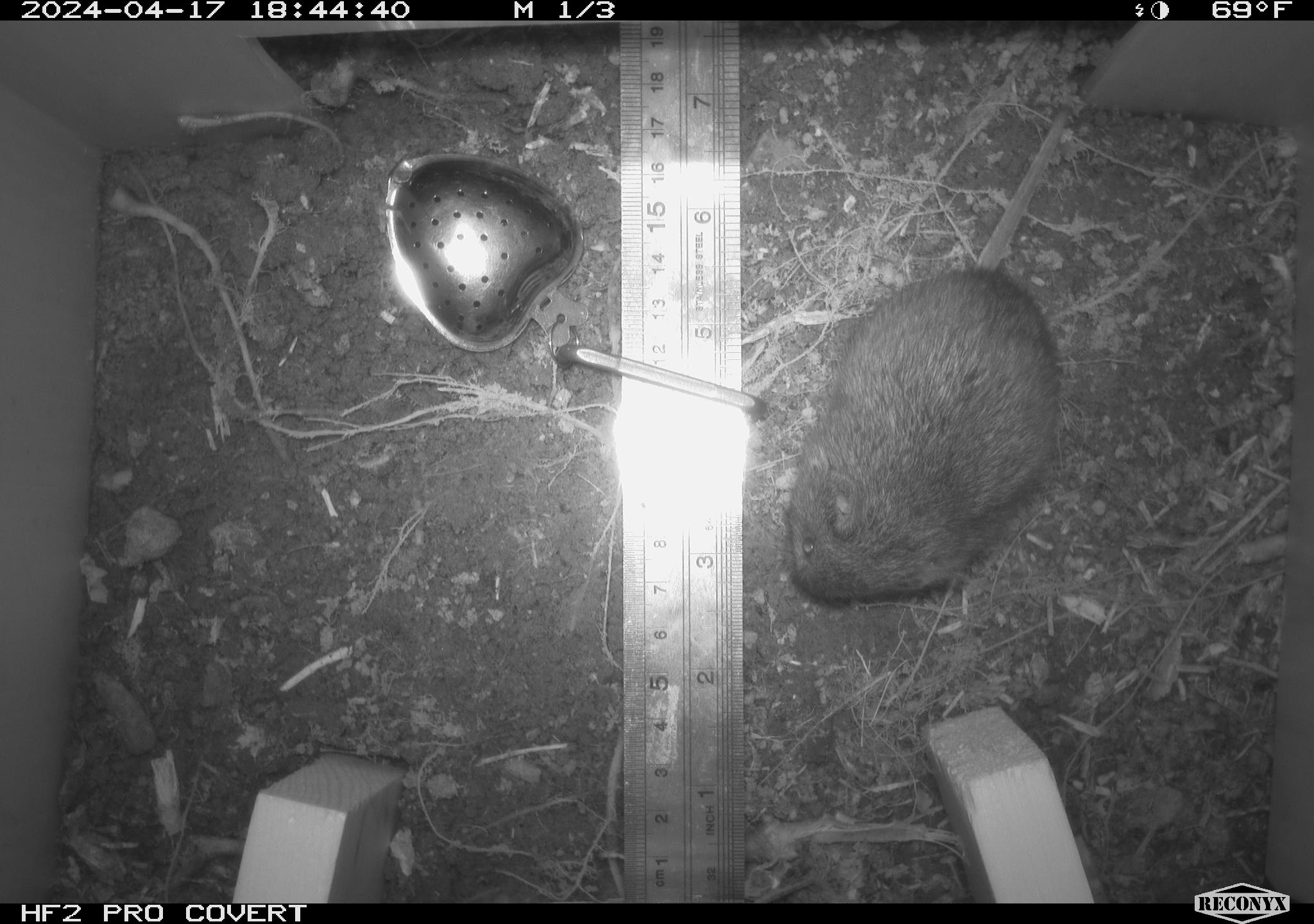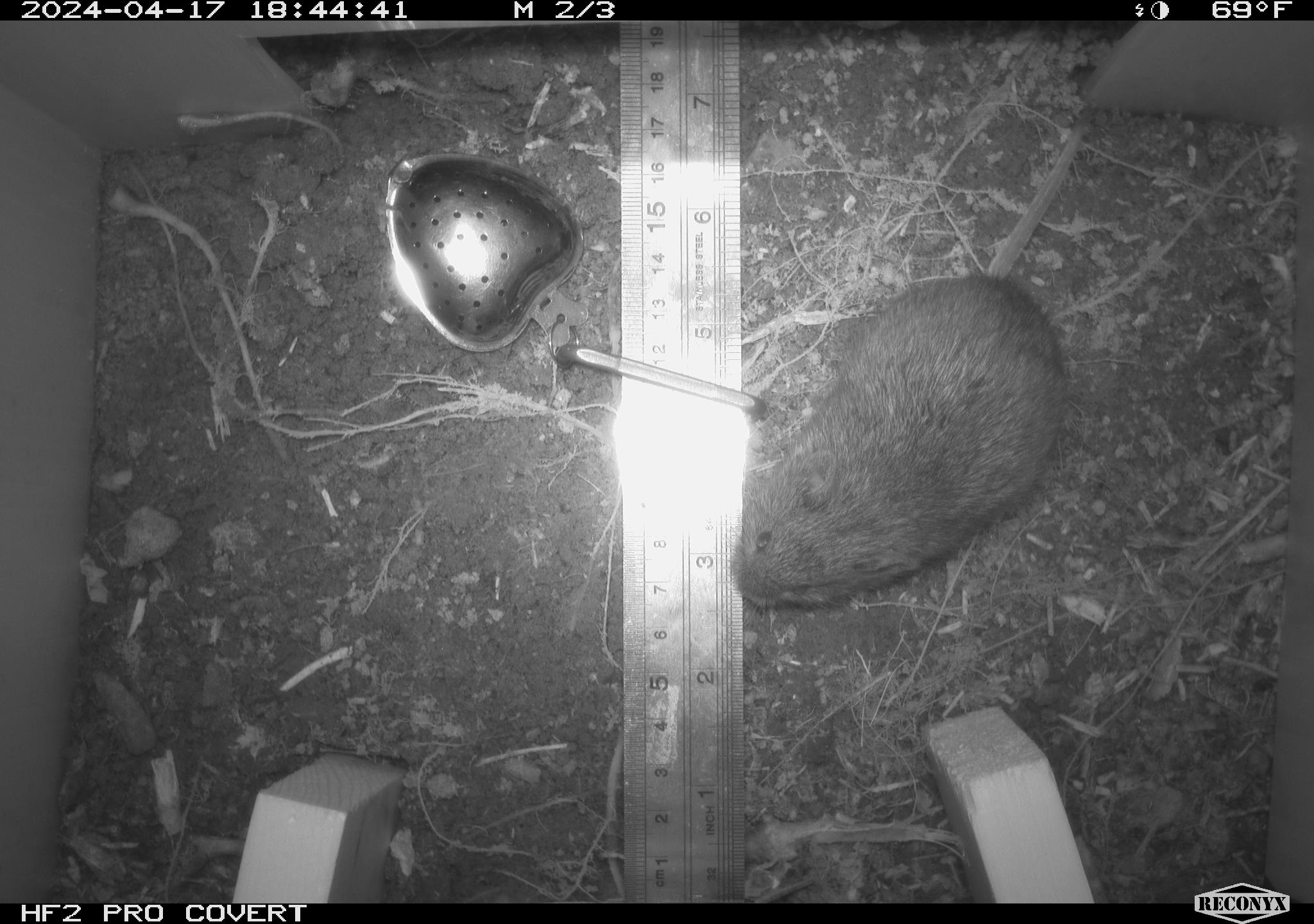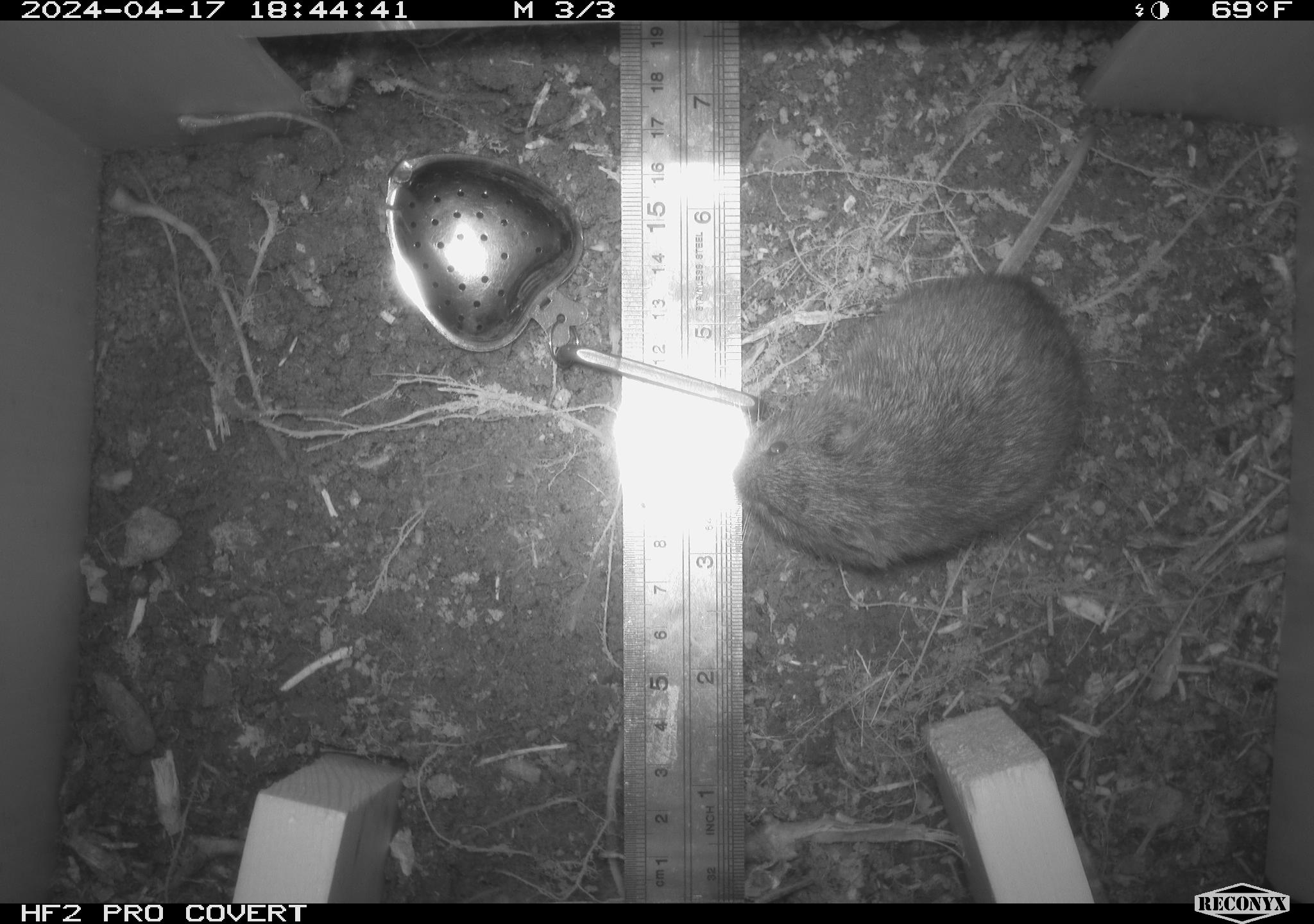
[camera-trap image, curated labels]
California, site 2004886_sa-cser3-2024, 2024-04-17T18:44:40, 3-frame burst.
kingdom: Animalia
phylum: Chordata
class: Mammalia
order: Rodentia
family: Cricetidae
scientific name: Cricetidae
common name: hamsters, voles, lemmings, and allies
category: cricetidae family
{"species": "cricetidae family (hamsters, voles, lemmings, and allies) (Cricetidae)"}